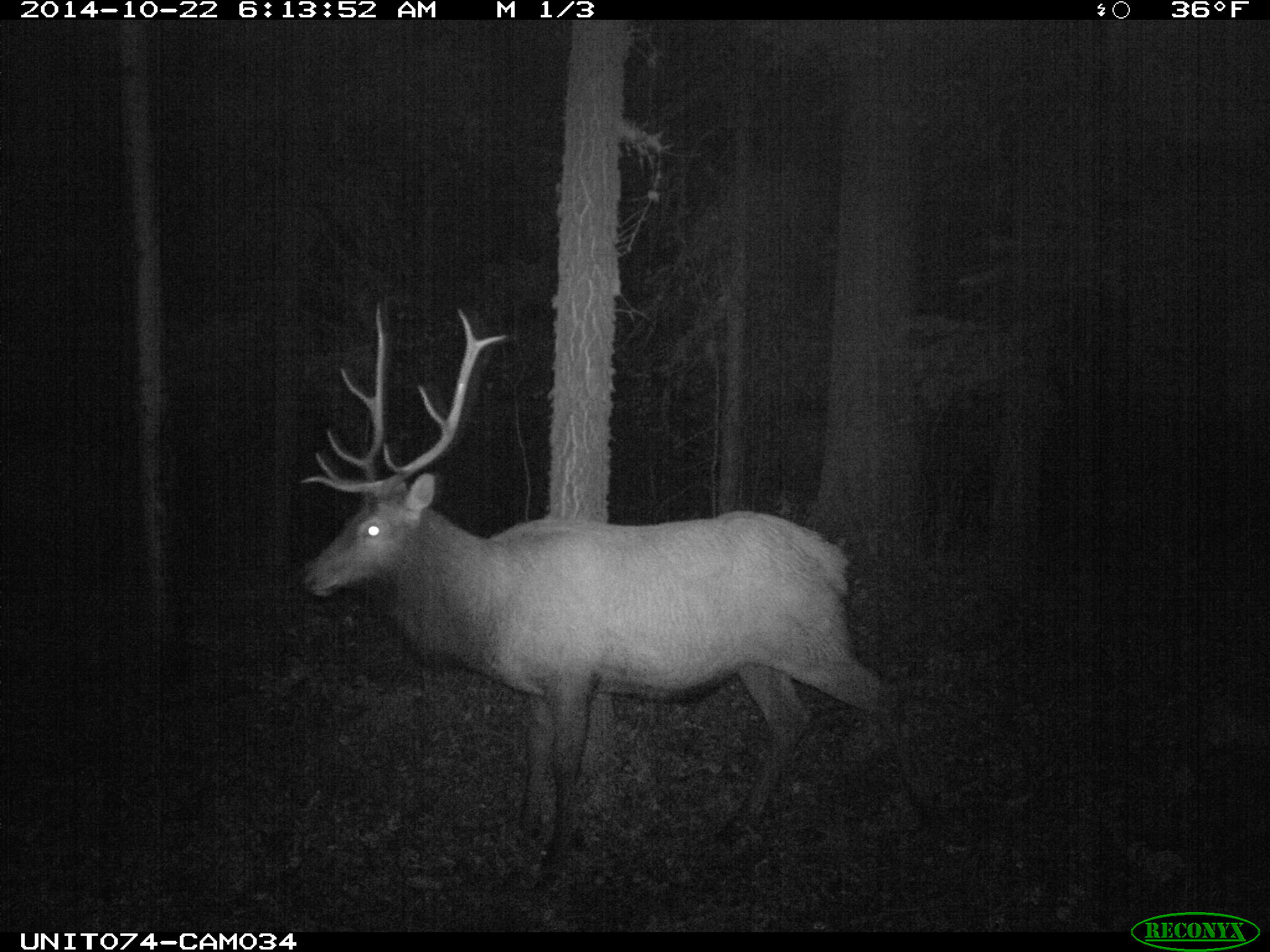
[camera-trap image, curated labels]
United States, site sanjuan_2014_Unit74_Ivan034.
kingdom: Animalia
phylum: Chordata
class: Mammalia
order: Artiodactyla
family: Cervidae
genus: Cervus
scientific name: Cervus elaphus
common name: red deer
Cervus elaphus (red deer).